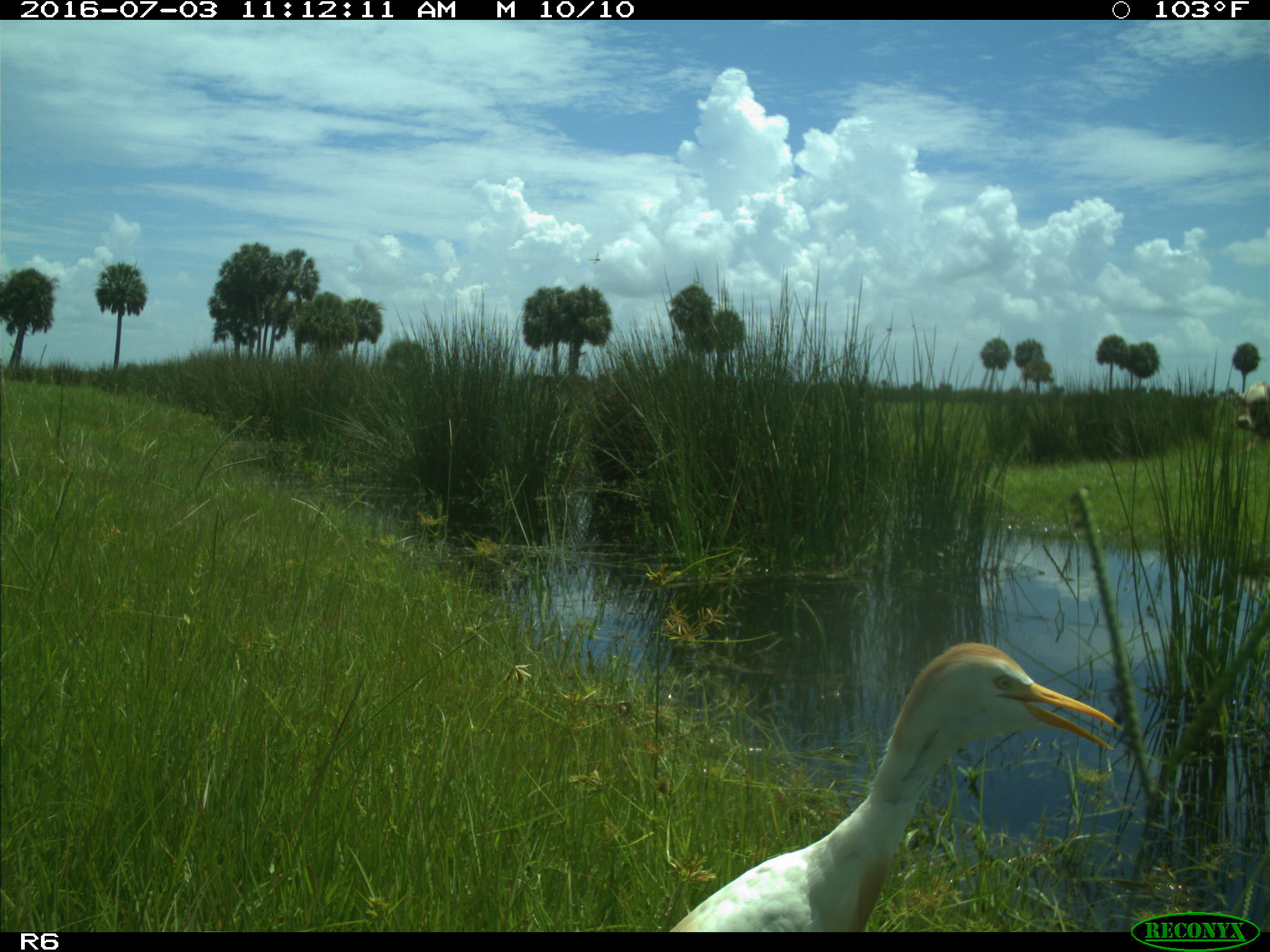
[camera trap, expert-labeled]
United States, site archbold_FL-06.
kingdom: Animalia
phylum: Chordata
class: Aves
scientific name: Aves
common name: birds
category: unidentified bird